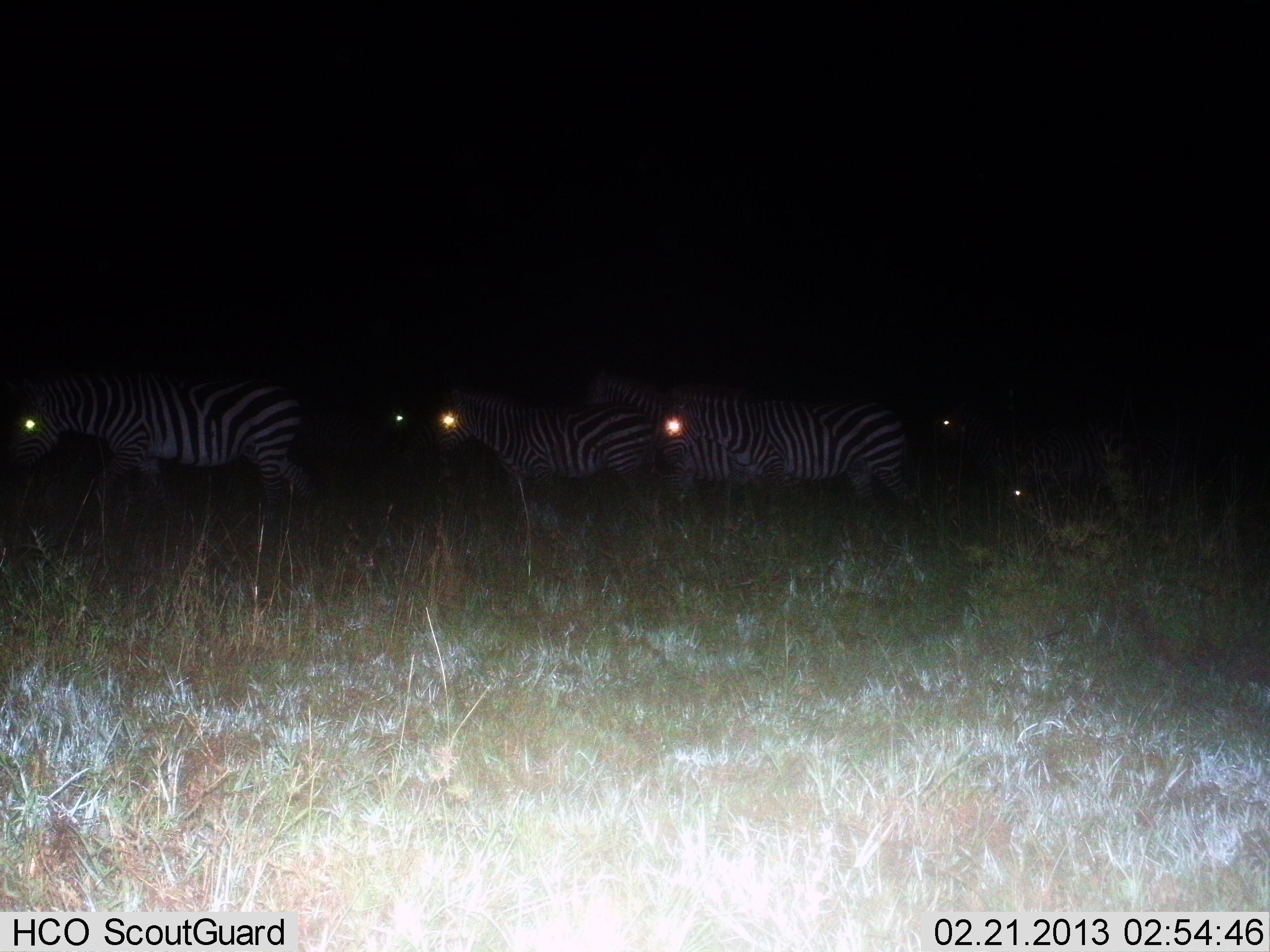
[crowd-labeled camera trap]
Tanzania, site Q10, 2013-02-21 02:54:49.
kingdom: Animalia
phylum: Chordata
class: Mammalia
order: Perissodactyla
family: Equidae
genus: Equus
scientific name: Equus quagga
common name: plains zebra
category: zebra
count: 5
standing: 51%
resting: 8%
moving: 54%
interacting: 3%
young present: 5%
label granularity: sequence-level